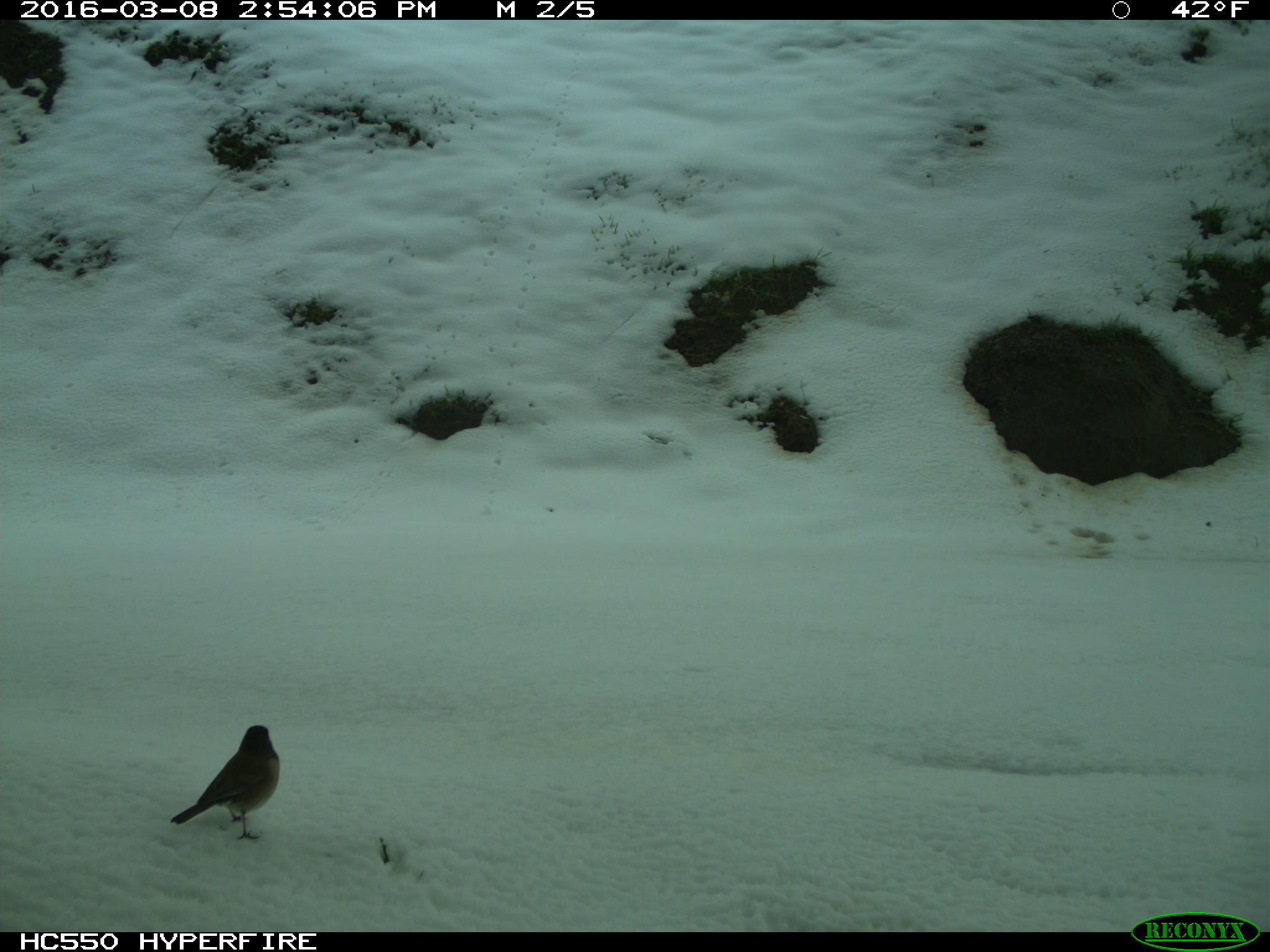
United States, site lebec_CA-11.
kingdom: Animalia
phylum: Chordata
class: Aves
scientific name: Aves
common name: birds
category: unidentified bird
Unidentified bird (birds) (Aves).